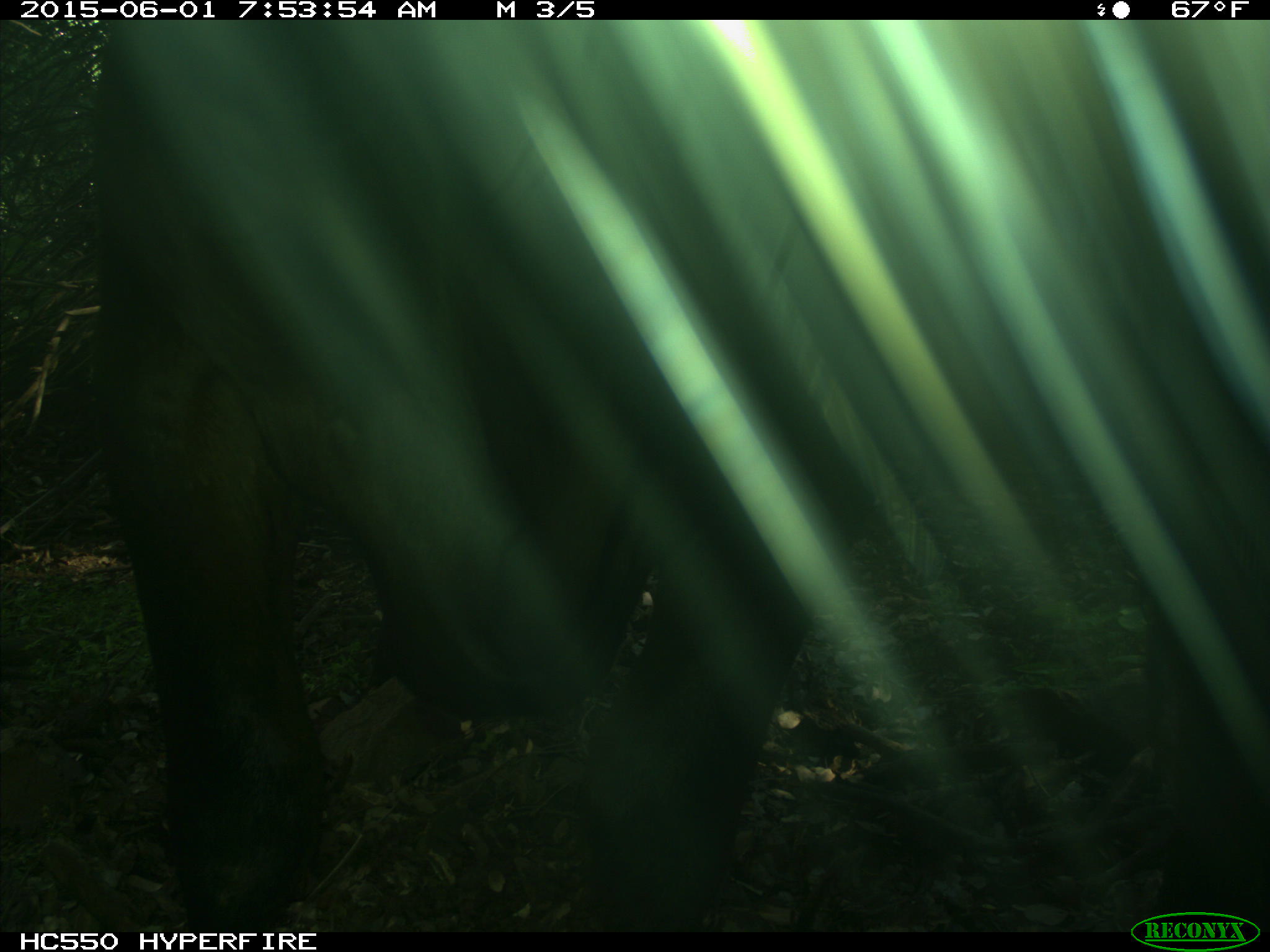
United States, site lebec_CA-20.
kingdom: Animalia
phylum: Chordata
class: Mammalia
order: Artiodactyla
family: Bovidae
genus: Bos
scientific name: Bos taurus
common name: domestic cow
Bos taurus (domestic cow).